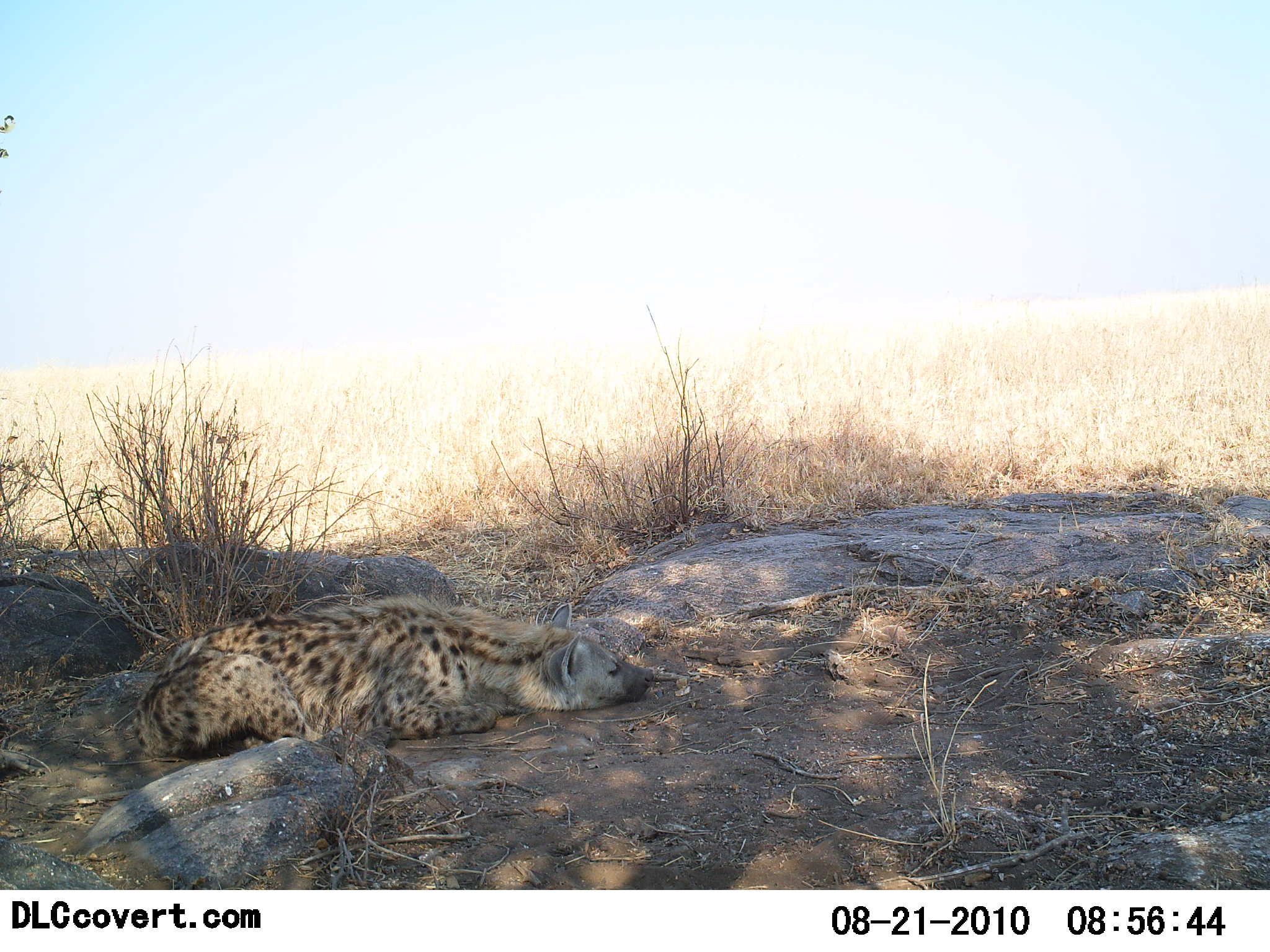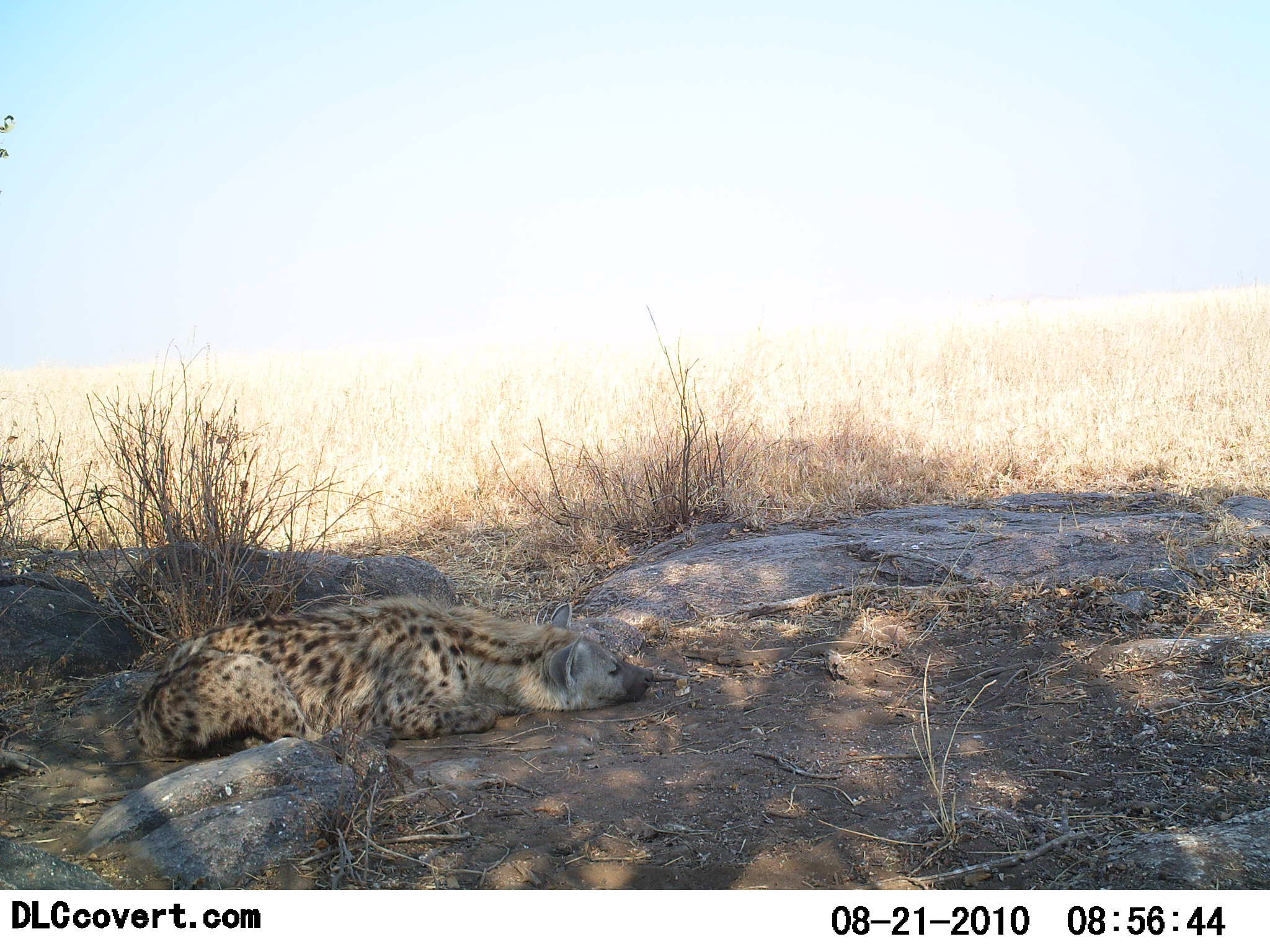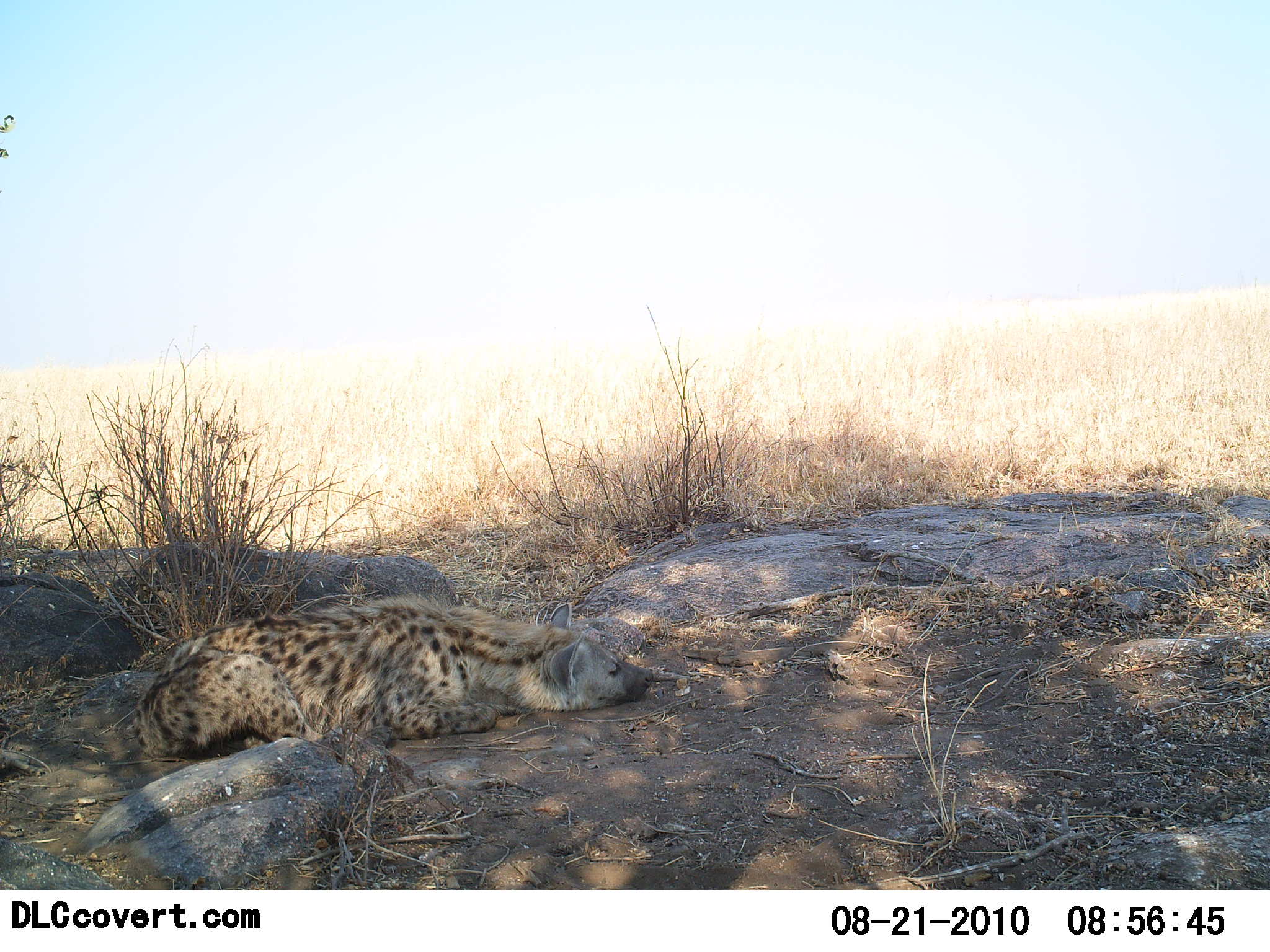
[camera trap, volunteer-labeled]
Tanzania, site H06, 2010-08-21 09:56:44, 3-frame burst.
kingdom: Animalia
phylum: Chordata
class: Mammalia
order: Carnivora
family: Hyaenidae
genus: Crocuta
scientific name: Crocuta crocuta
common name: spotted hyena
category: hyenaspotted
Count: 1.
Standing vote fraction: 0%.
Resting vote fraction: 100%.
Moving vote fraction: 0%.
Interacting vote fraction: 0%.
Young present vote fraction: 0%.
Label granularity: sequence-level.